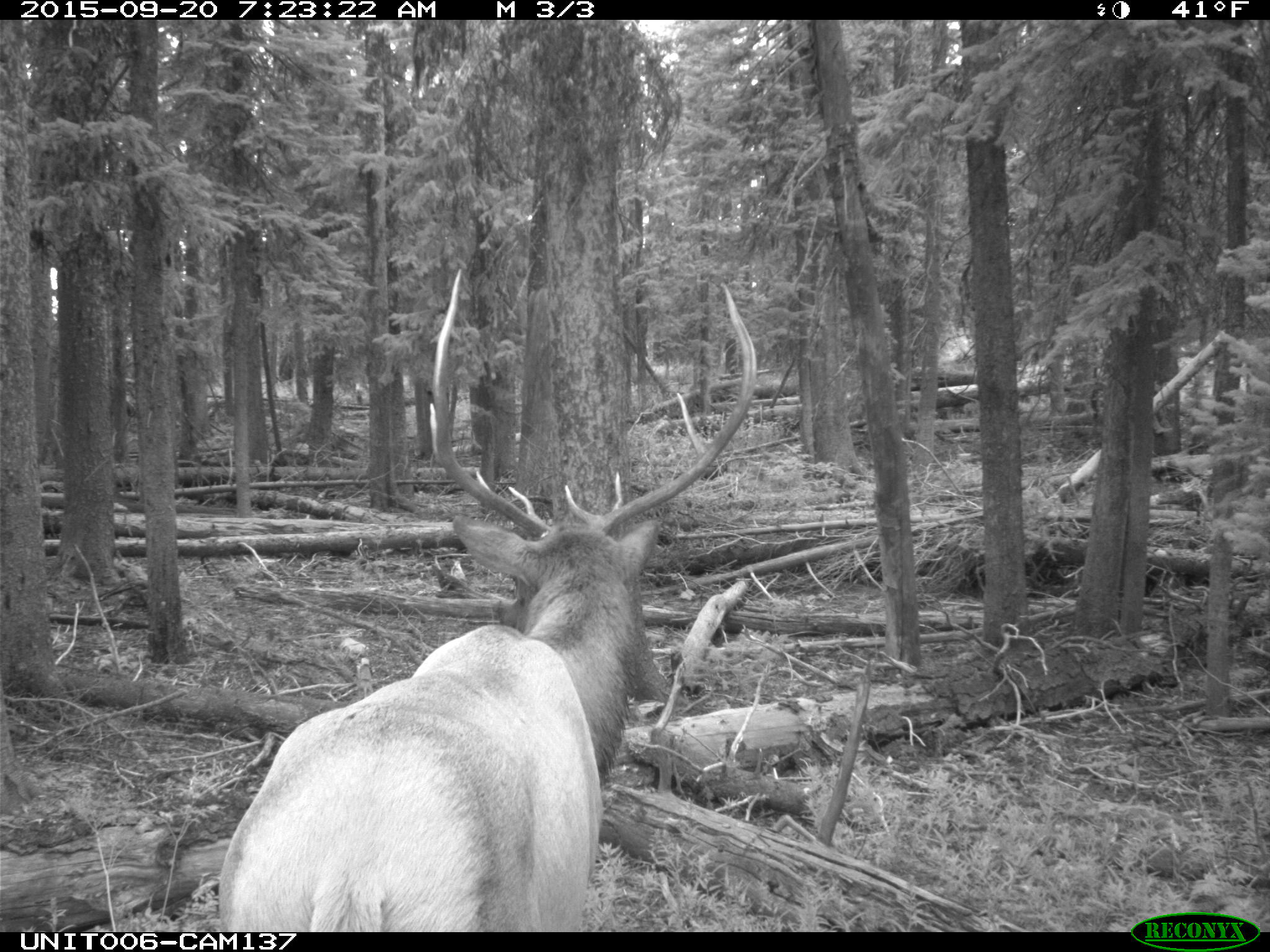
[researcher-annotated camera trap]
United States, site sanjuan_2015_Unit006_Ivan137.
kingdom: Animalia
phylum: Chordata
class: Mammalia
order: Artiodactyla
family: Cervidae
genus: Cervus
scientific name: Cervus elaphus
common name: red deer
Cervus elaphus (red deer).